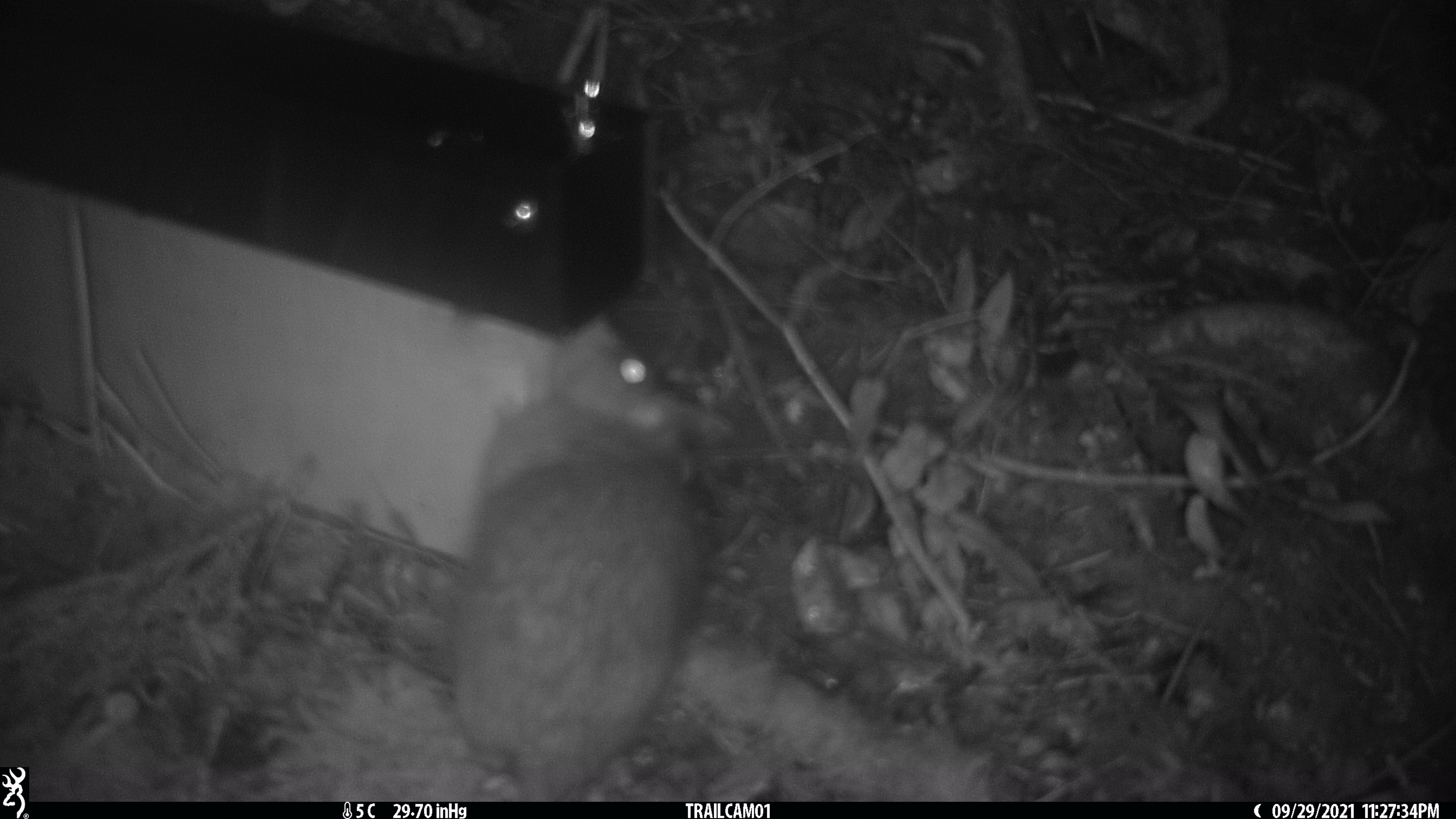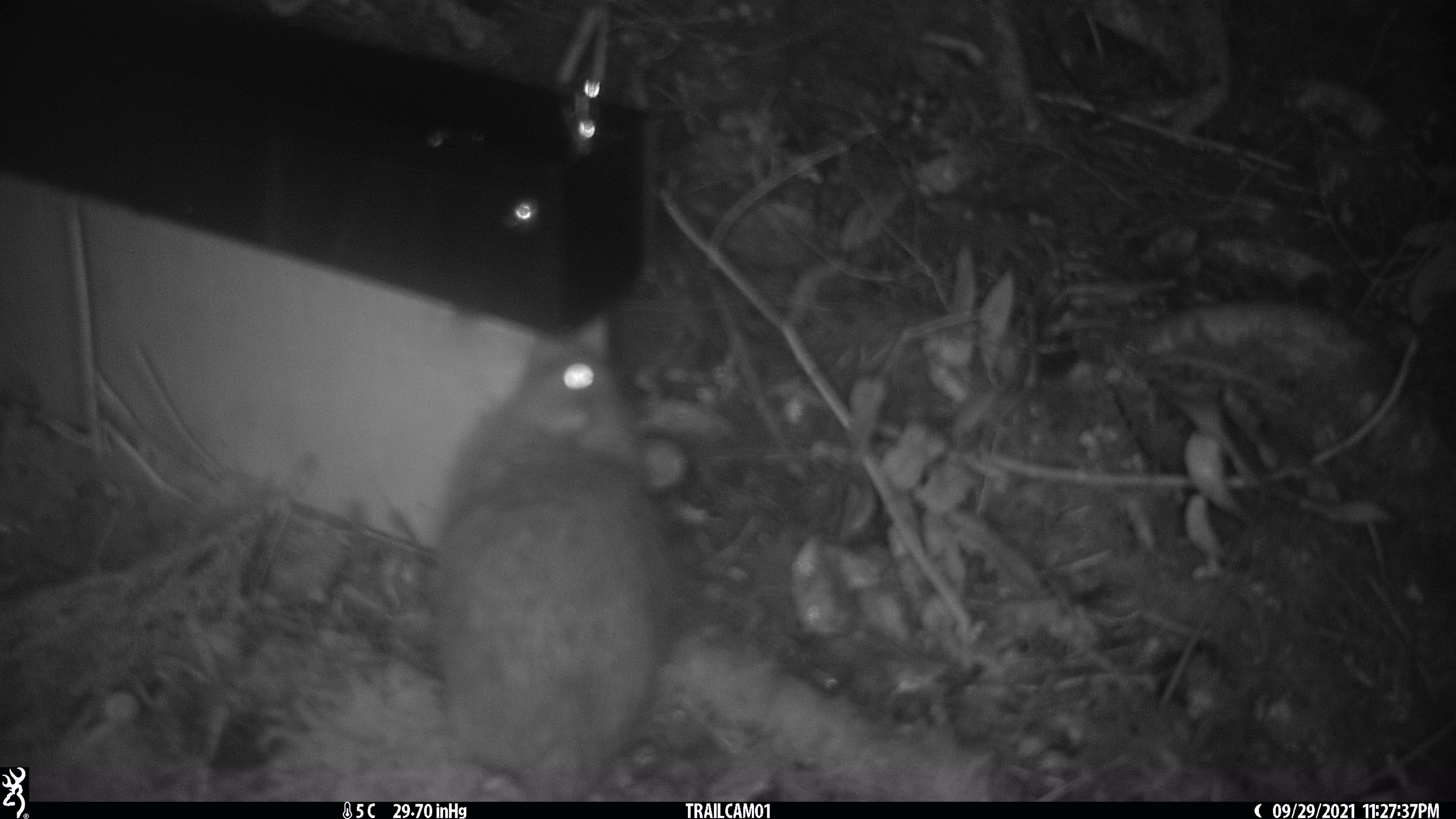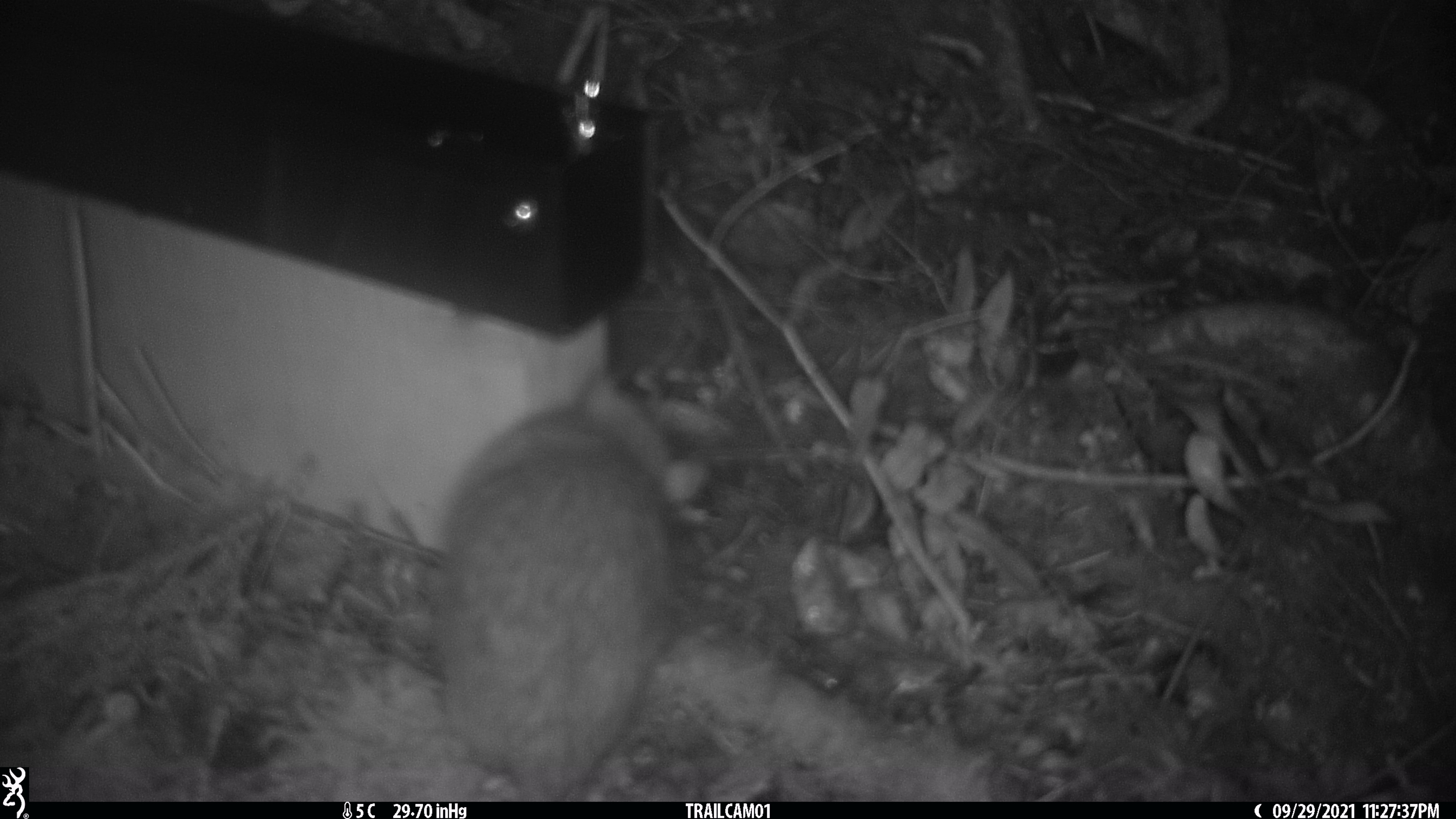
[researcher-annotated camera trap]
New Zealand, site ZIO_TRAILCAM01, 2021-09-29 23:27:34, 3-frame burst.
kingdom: Animalia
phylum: Chordata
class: Mammalia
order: Rodentia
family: Muridae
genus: Rattus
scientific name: Rattus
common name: rat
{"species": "rat (Rattus)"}